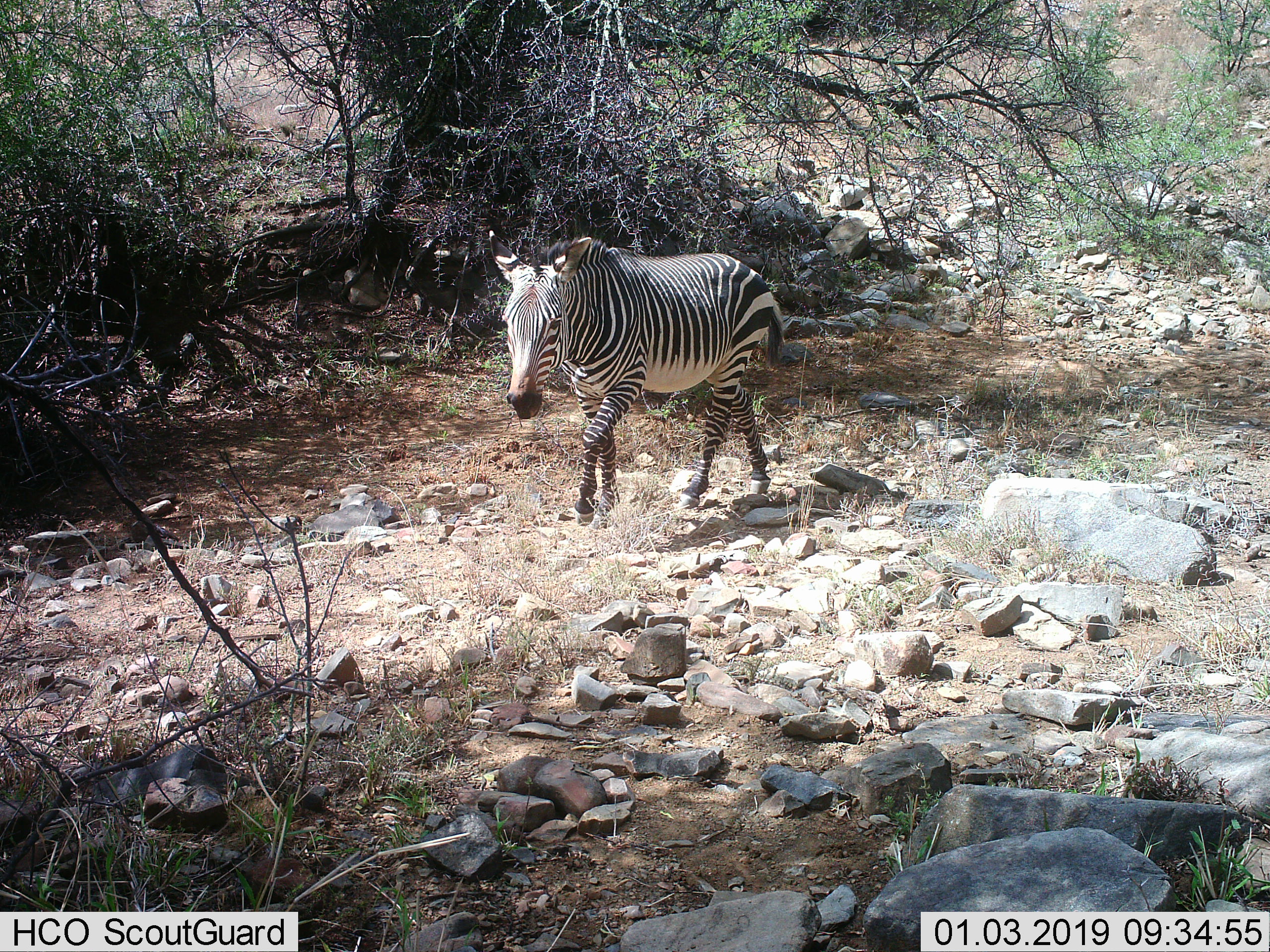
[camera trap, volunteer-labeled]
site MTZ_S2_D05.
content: unidentified animal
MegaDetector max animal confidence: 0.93